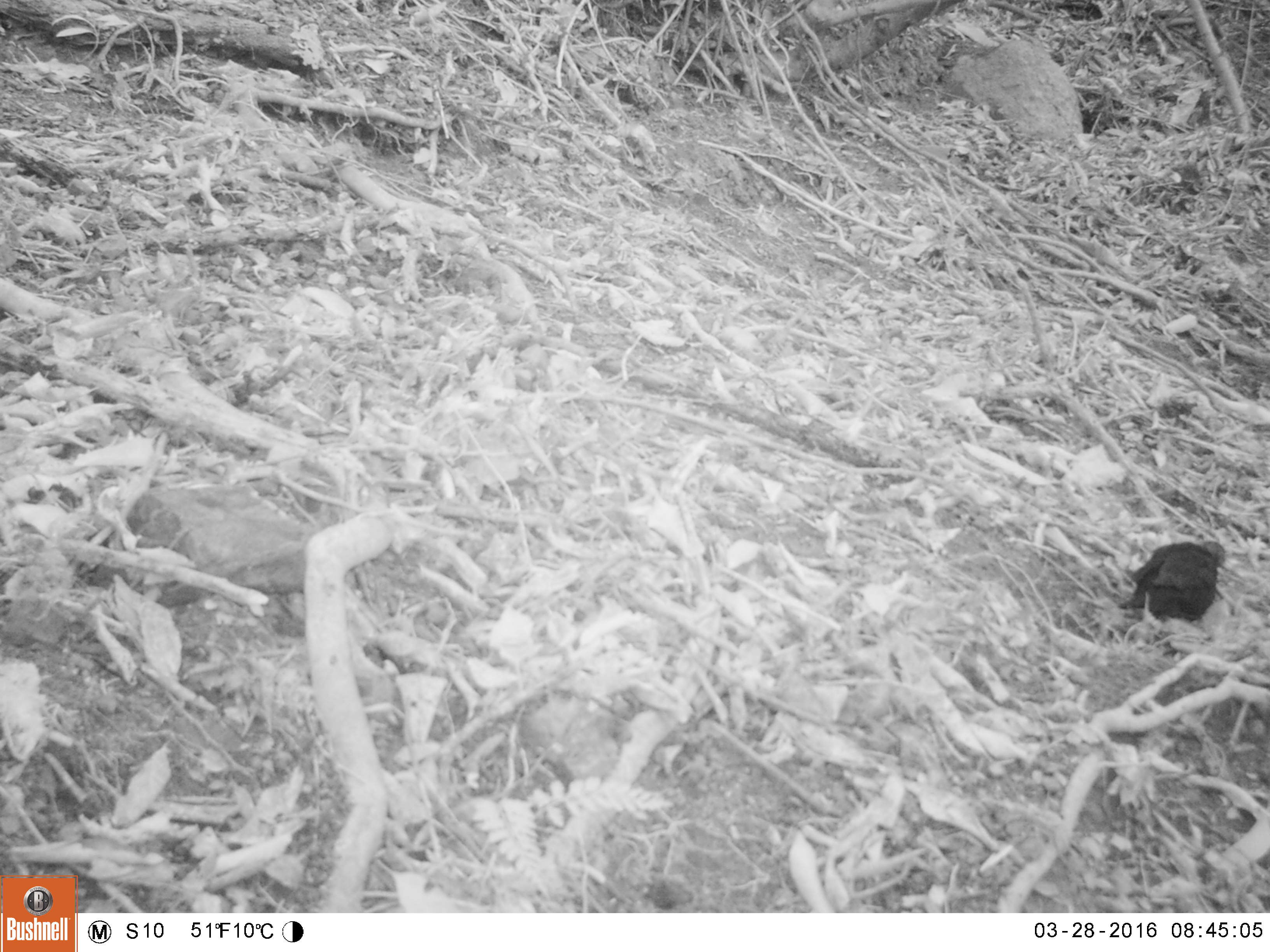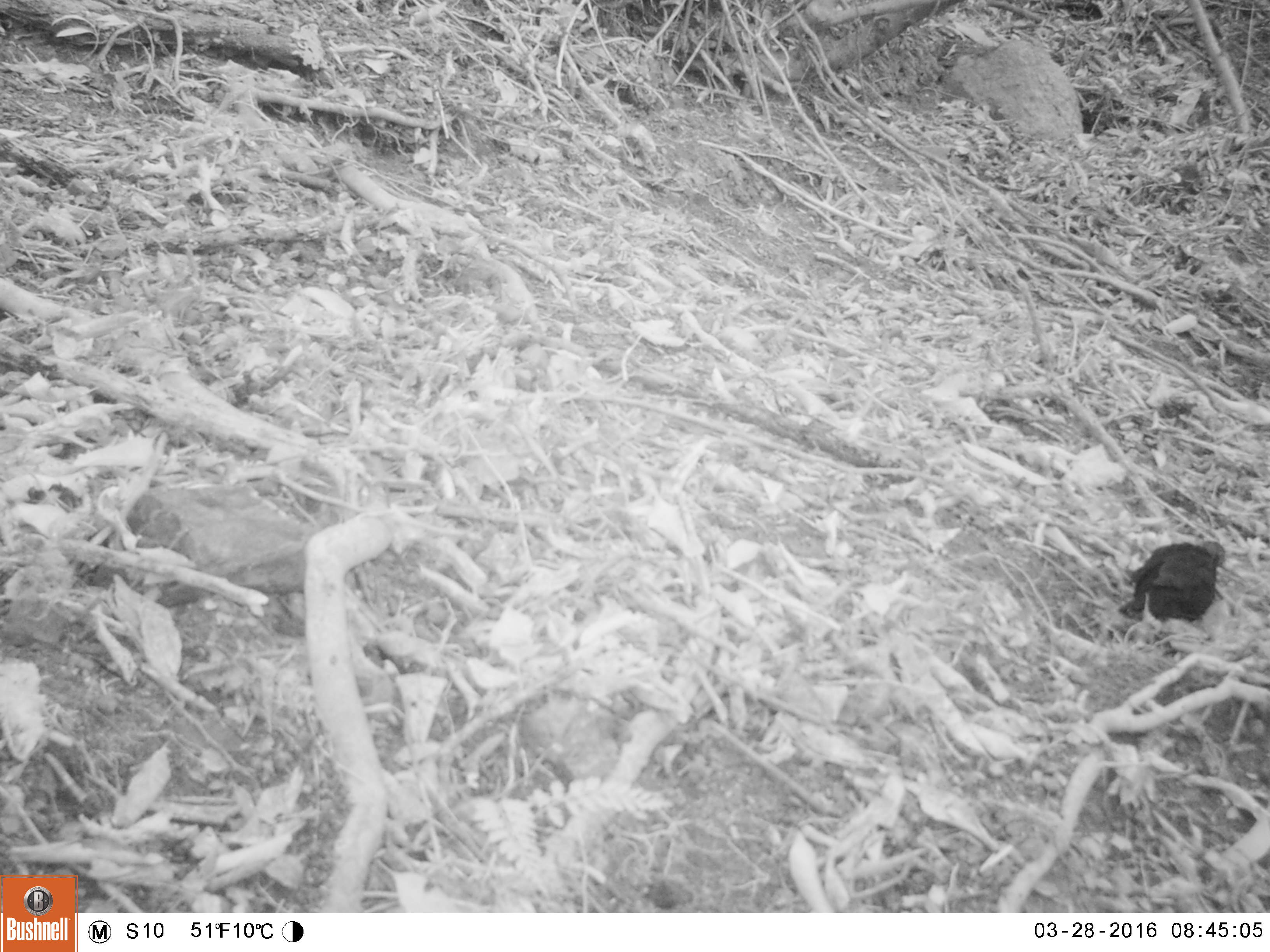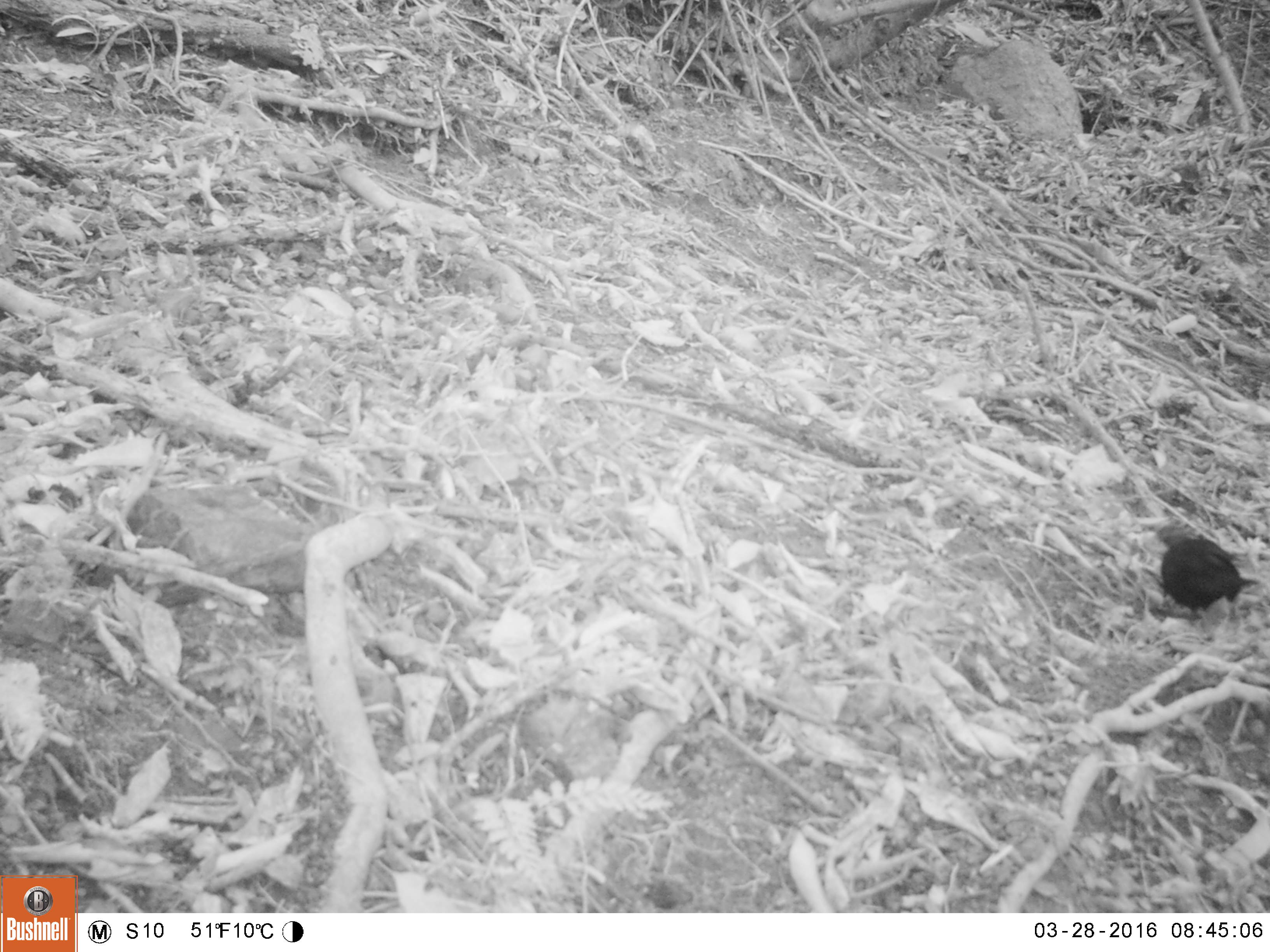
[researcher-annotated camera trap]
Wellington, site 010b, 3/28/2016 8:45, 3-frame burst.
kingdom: Animalia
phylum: Chordata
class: Aves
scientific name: Aves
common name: bird